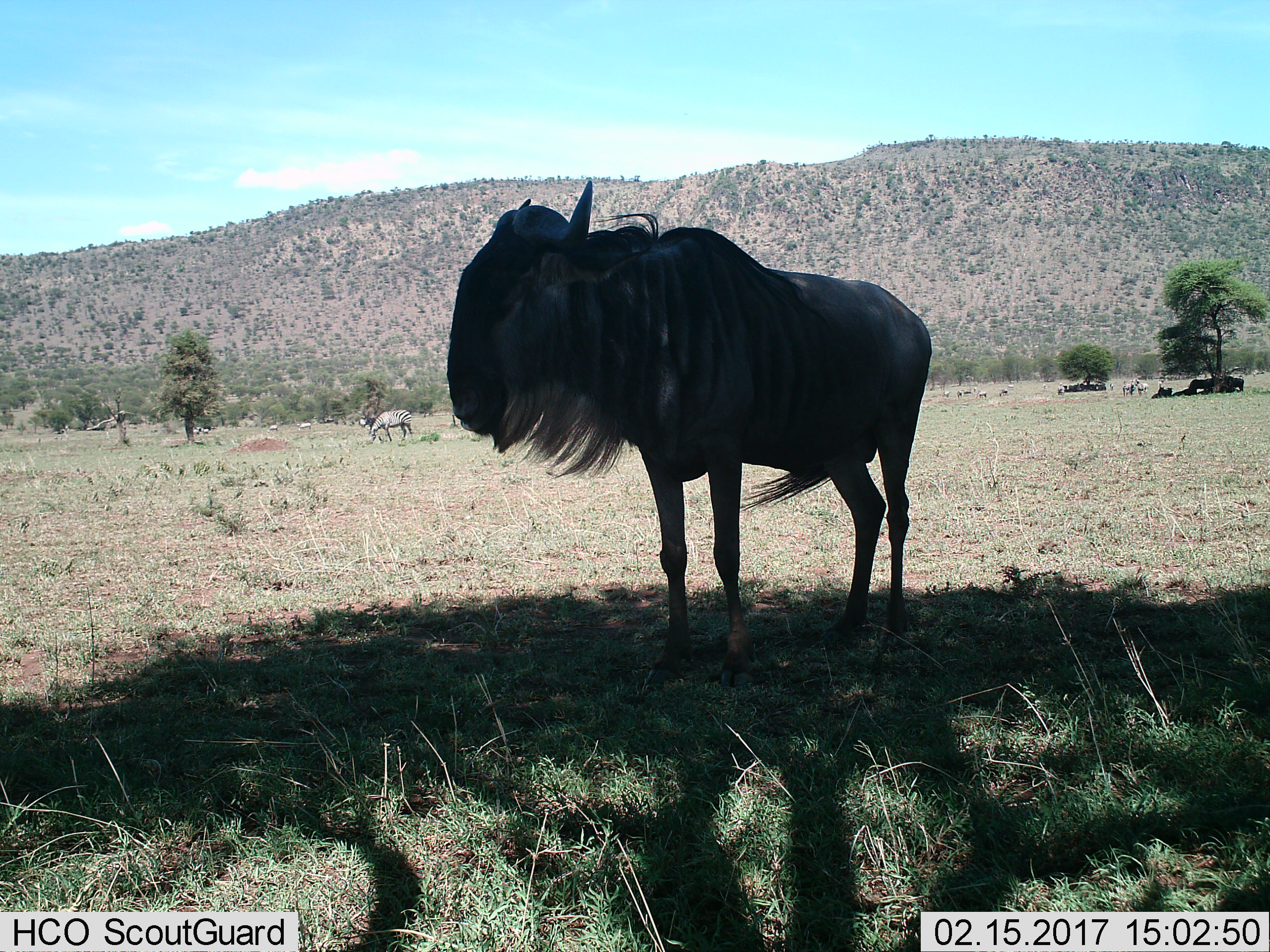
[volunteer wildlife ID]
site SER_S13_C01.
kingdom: Animalia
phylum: Chordata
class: Mammalia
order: Artiodactyla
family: Bovidae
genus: Connochaetes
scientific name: Connochaetes taurinus taurinus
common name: blue wildebeest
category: wildebeestblue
Wildebeestblue (blue wildebeest) (Connochaetes taurinus taurinus), count 5. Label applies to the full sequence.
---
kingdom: Animalia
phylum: Chordata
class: Mammalia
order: Perissodactyla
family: Equidae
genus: Equus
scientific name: Equus quagga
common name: plains zebra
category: zebraplains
Zebraplains (plains zebra) (Equus quagga), count 11-50. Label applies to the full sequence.